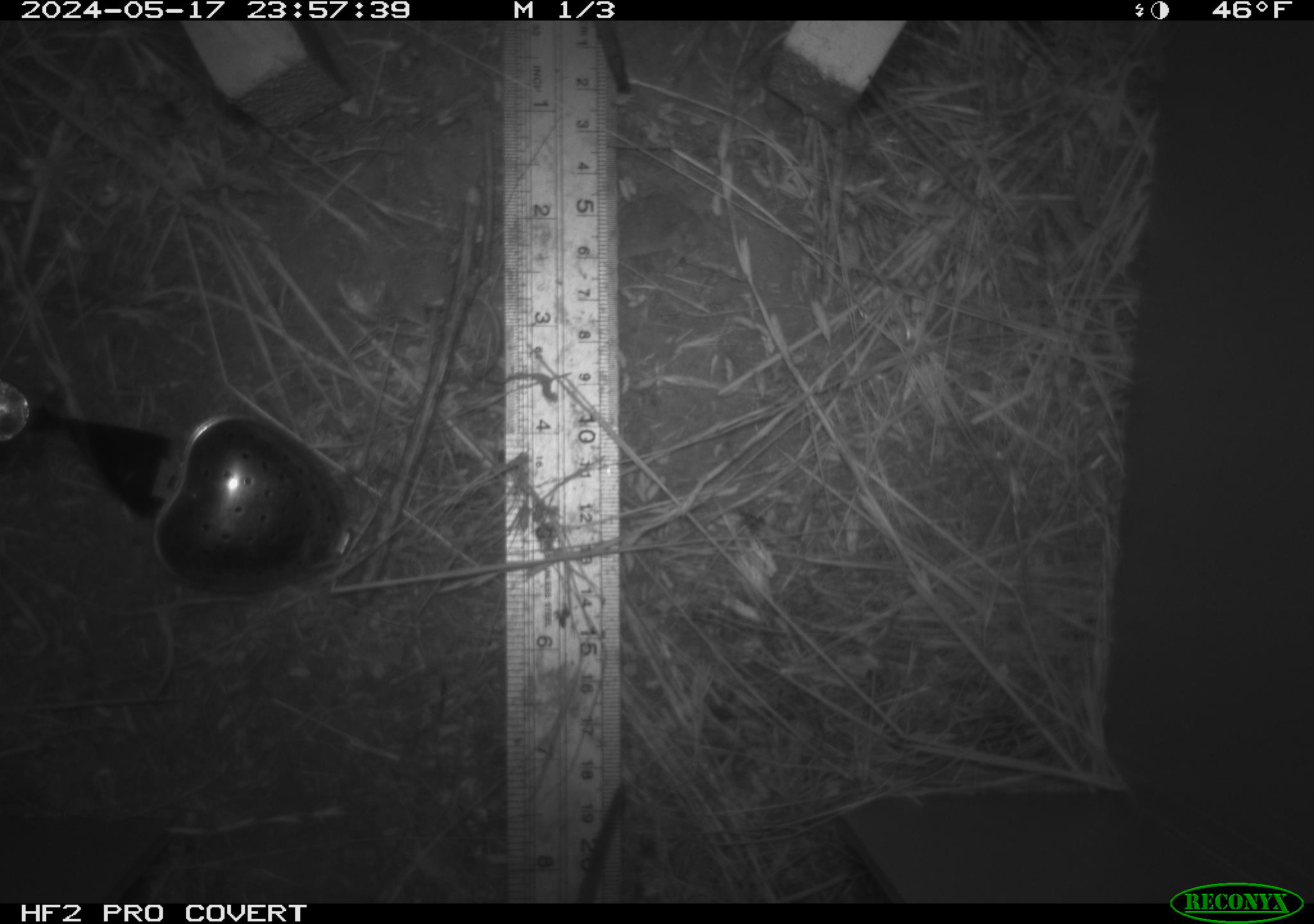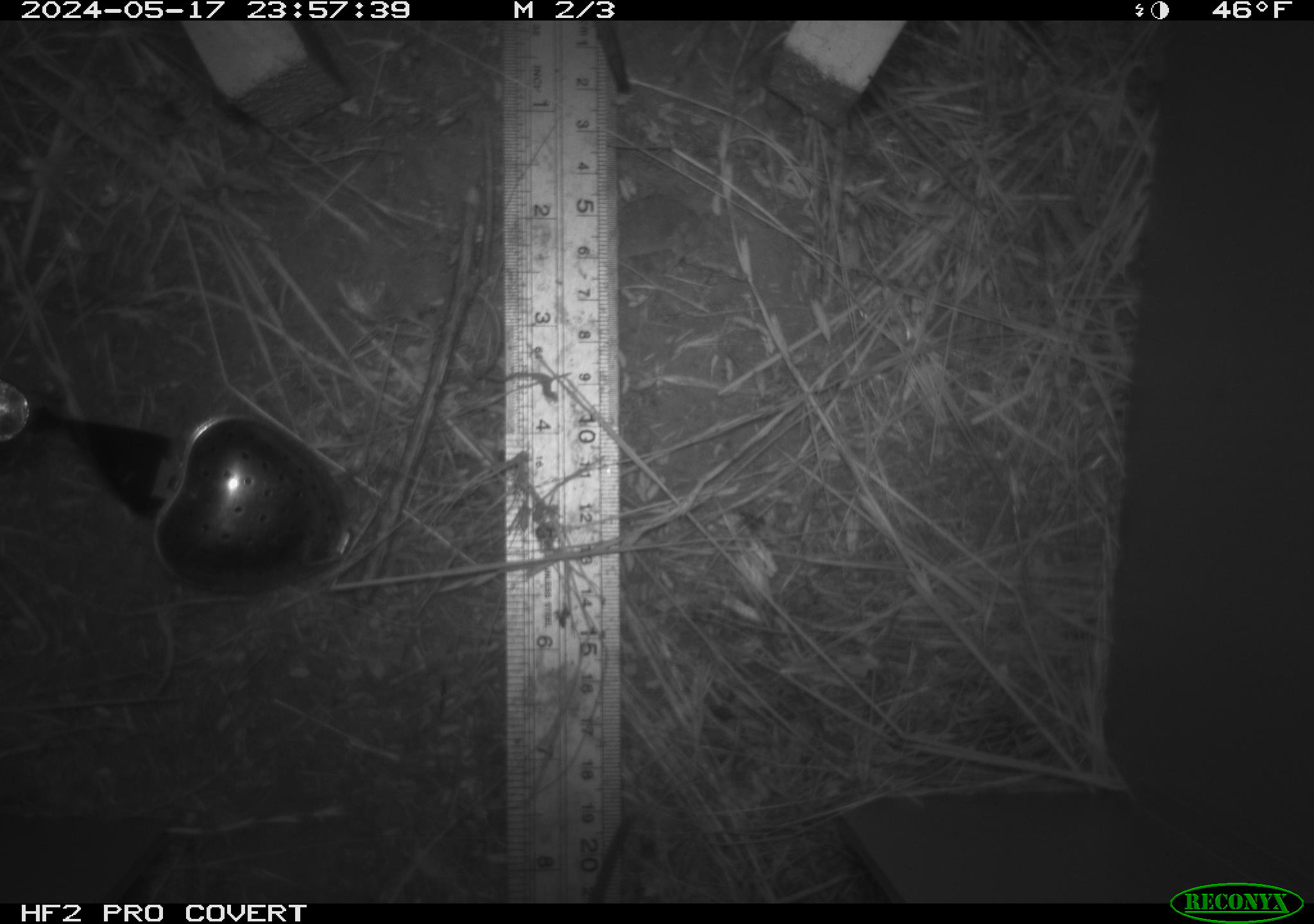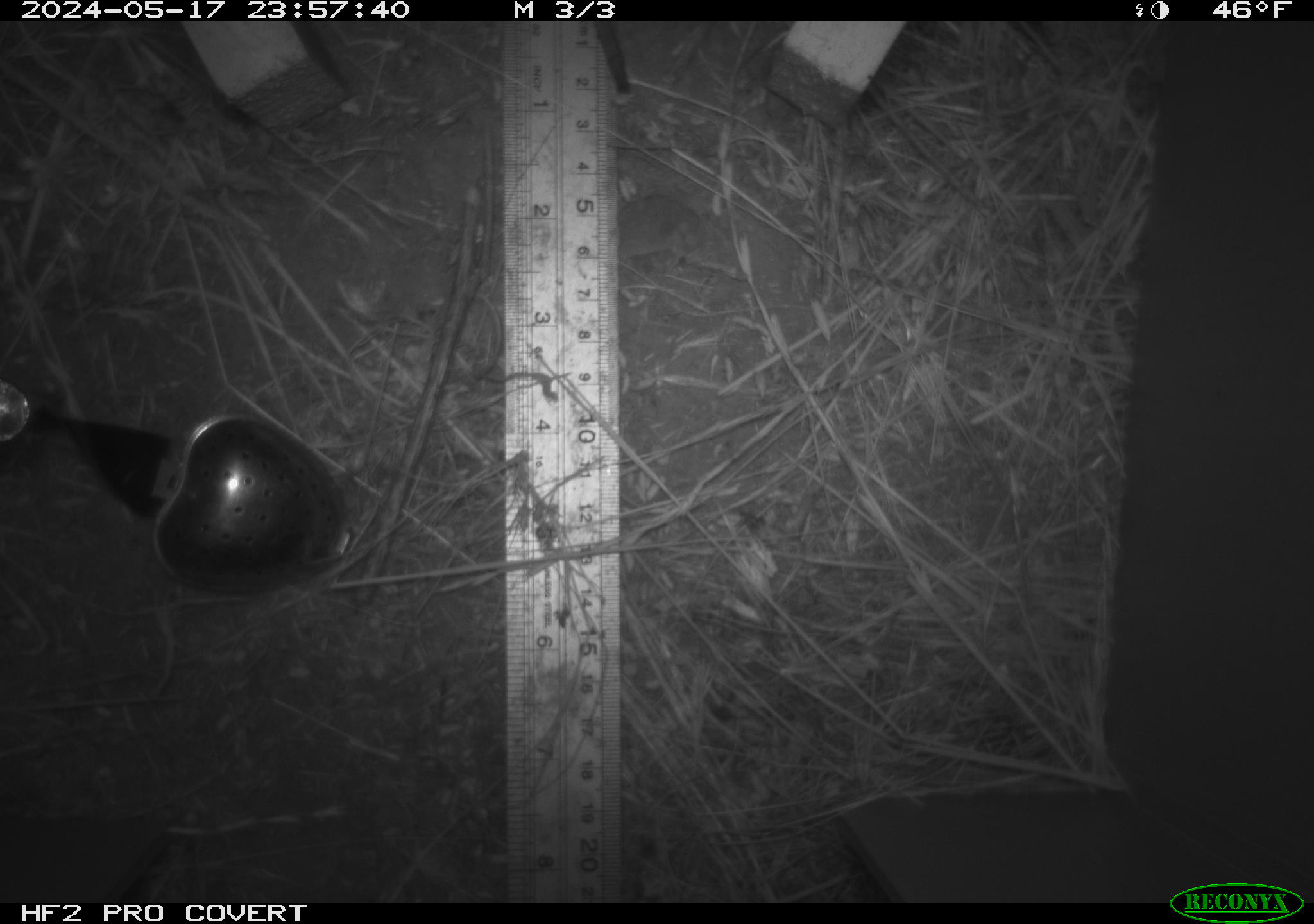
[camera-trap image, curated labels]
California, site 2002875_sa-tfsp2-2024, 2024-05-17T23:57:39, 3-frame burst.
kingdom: Animalia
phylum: Chordata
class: Mammalia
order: Rodentia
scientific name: Rodentia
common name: rodent